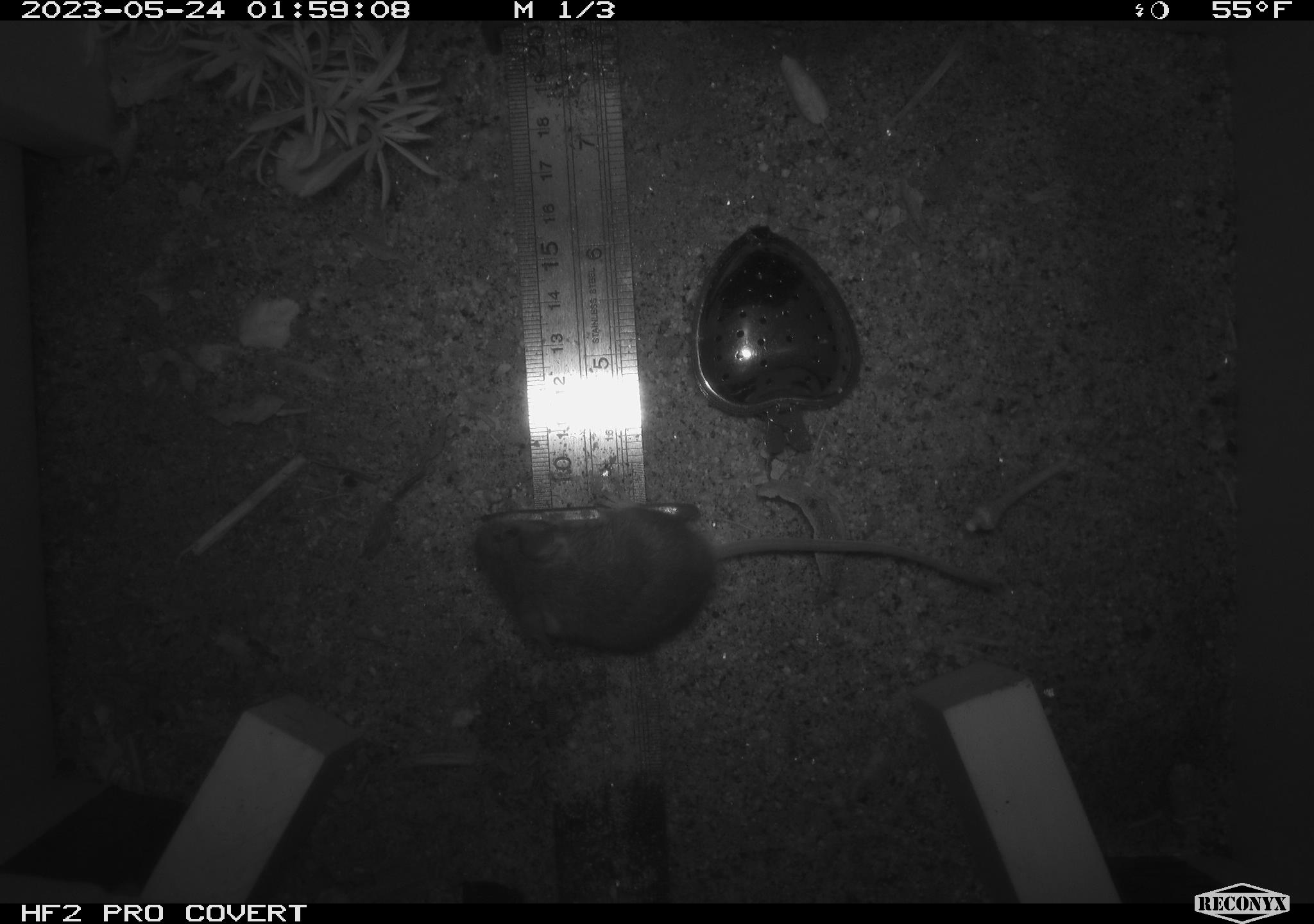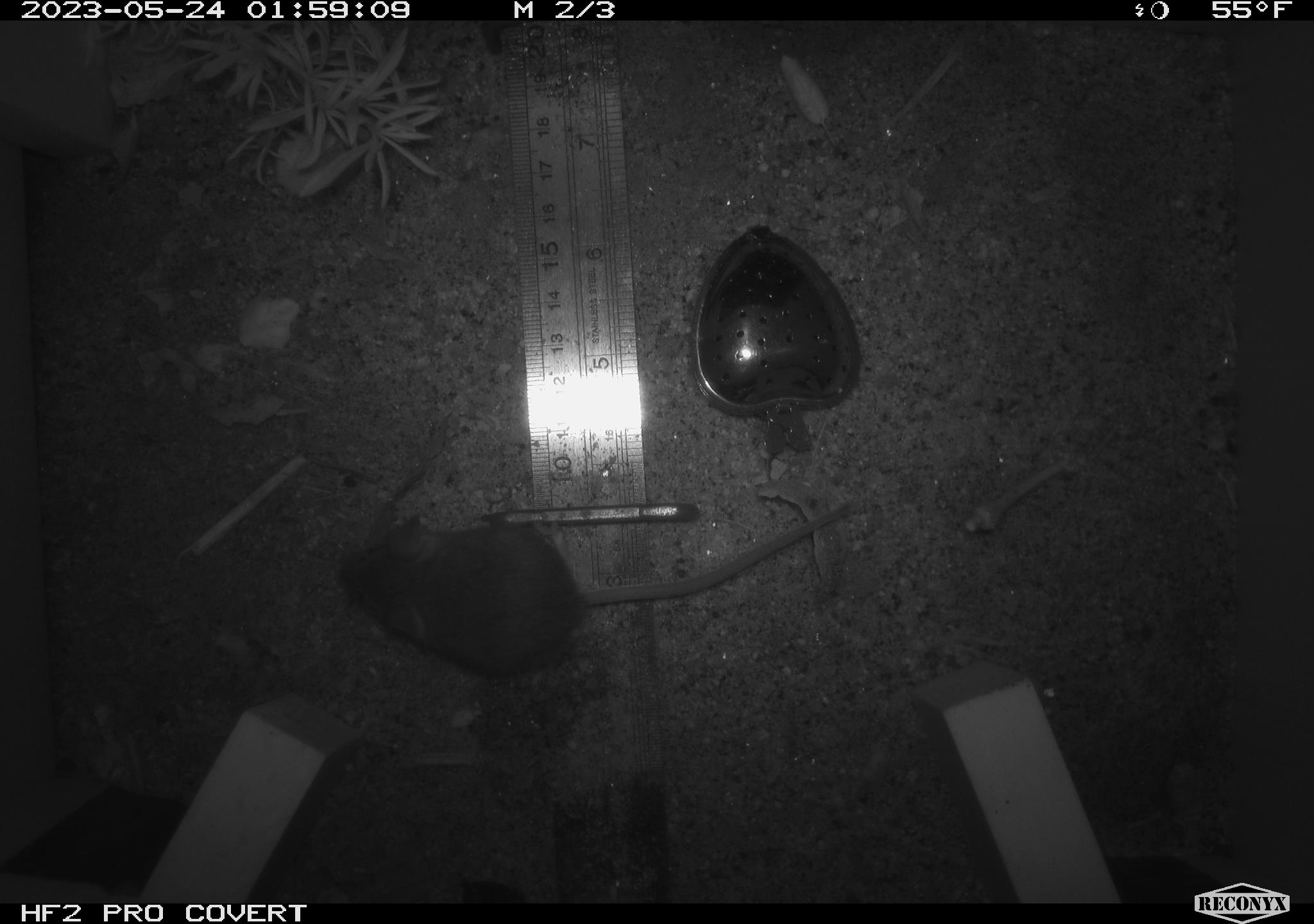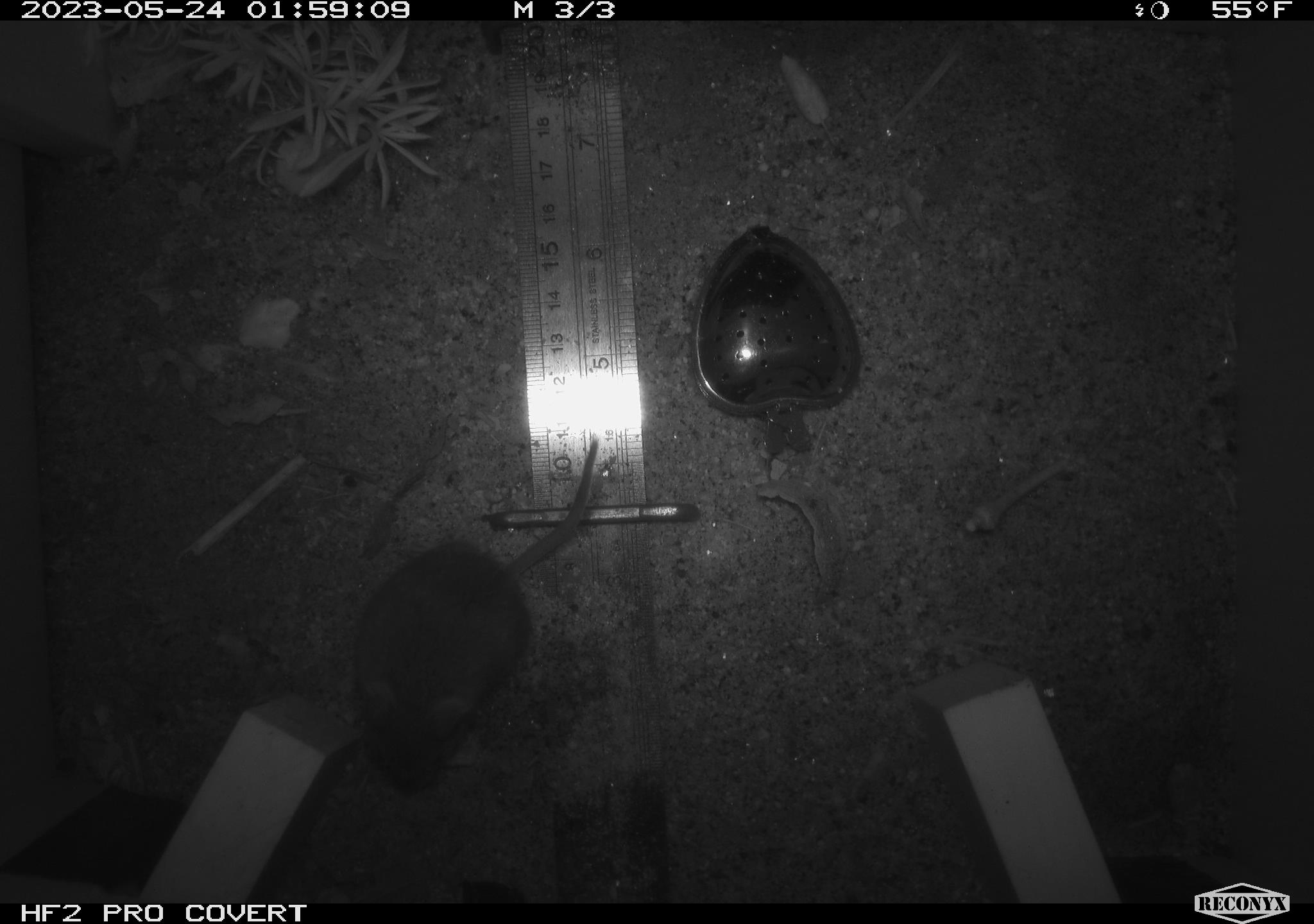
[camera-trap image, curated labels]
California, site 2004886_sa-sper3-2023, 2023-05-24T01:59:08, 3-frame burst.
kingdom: Animalia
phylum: Chordata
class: Mammalia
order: Rodentia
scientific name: Rodentia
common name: mouse species